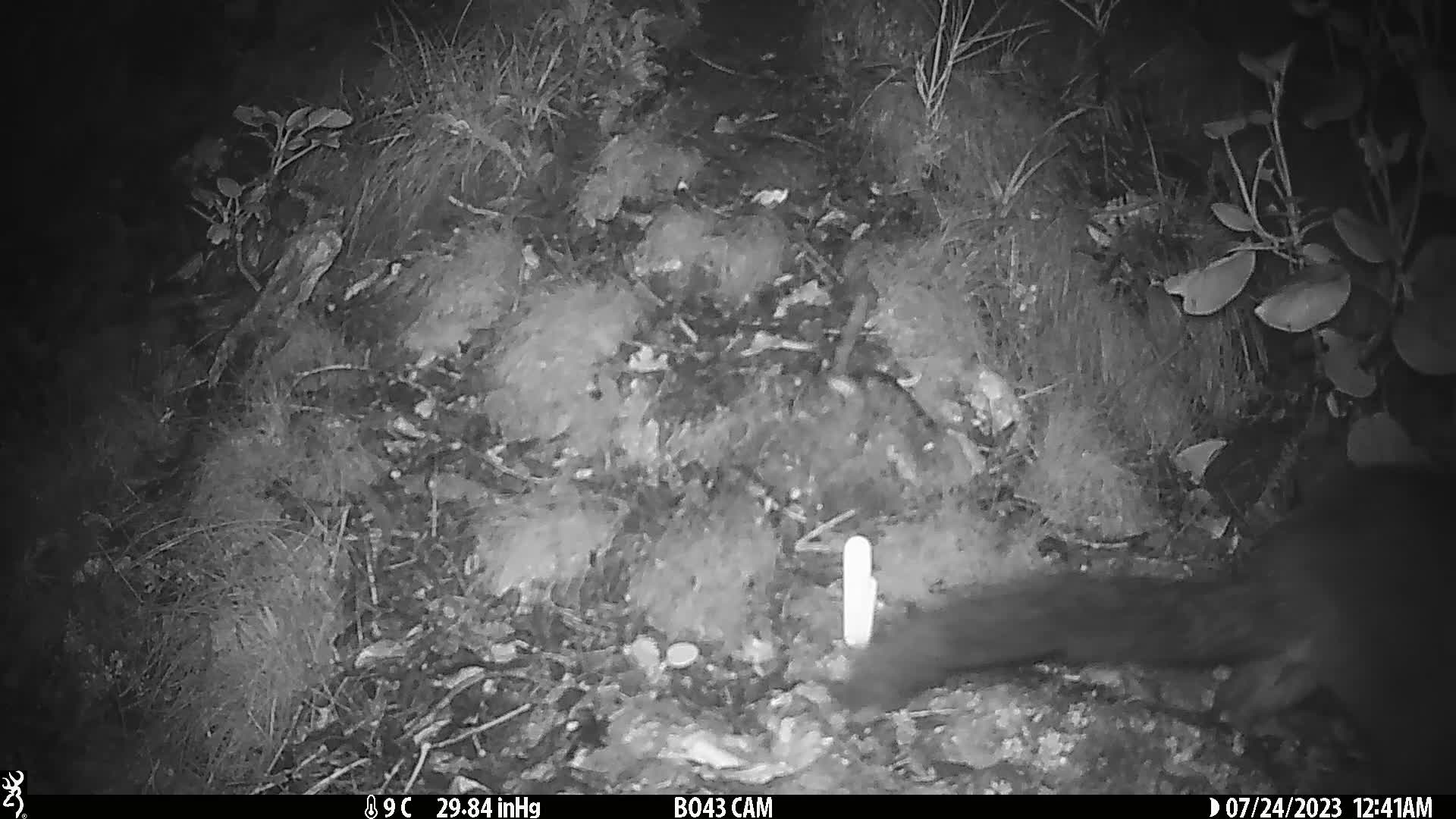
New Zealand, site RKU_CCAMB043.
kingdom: Animalia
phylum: Chordata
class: Mammalia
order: Diprotodontia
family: Phalangeridae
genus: Trichosurus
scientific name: Trichosurus vulpecula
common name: common brushtail possum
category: possum